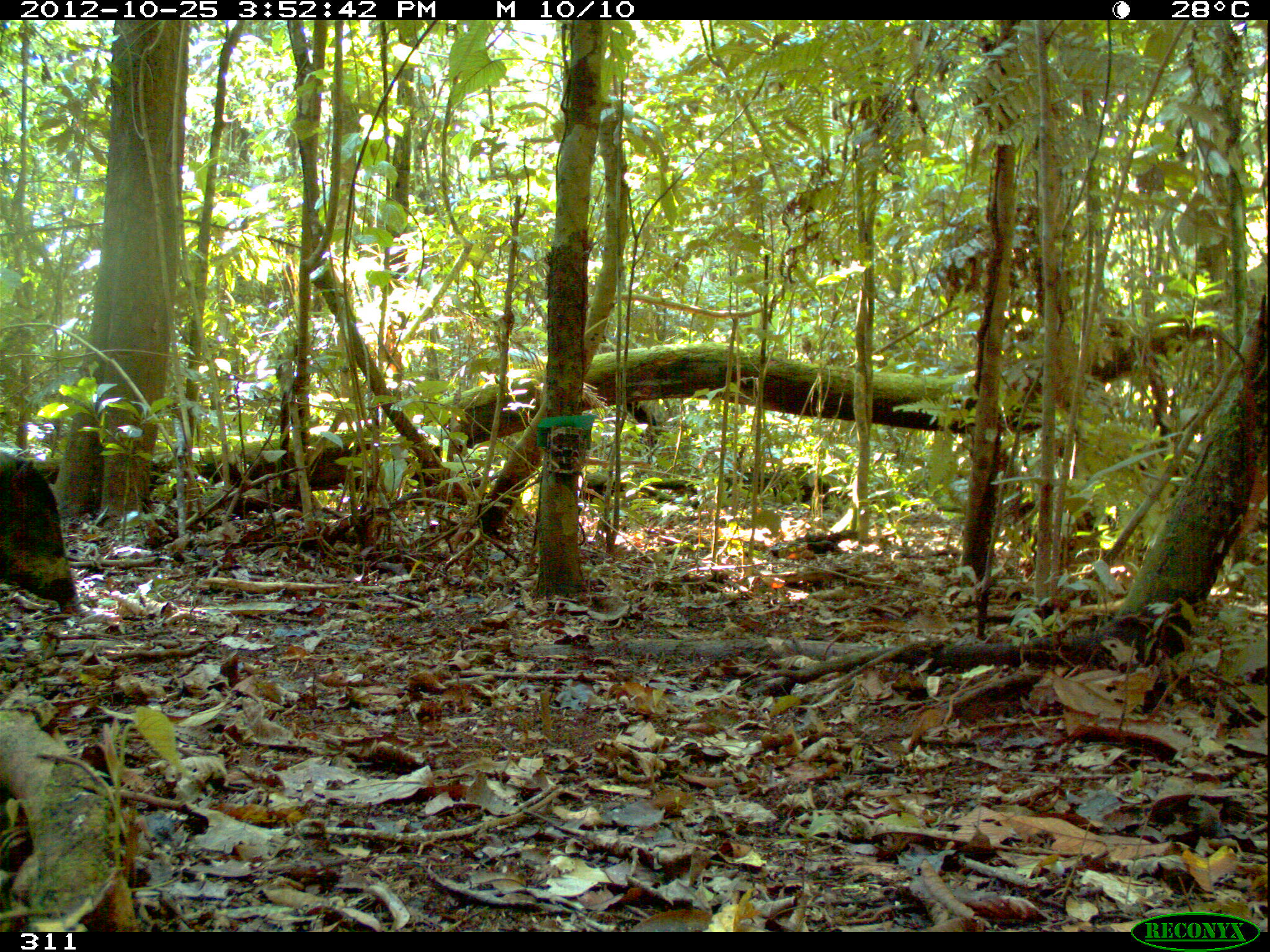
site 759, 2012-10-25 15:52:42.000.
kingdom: Animalia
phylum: Chordata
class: Mammalia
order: Artiodactyla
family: Tayassuidae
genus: Tayassu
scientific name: Tayassu pecari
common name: white-lipped peccary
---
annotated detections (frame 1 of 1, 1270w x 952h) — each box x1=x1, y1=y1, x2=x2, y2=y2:
tayassu pecari: x1=0, y1=450, x2=81, y2=614